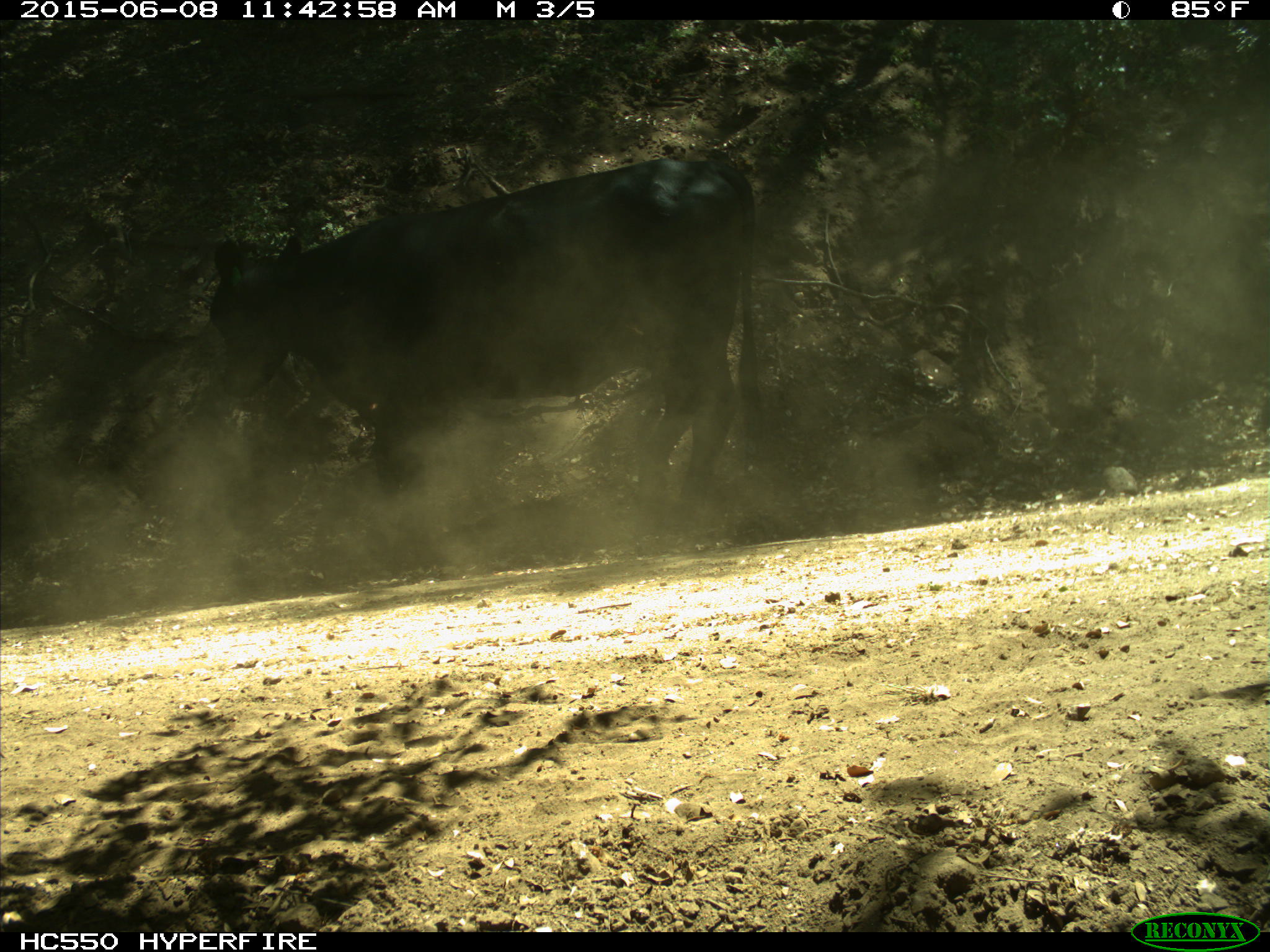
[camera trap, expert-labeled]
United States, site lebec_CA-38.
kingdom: Animalia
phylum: Chordata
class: Mammalia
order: Artiodactyla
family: Bovidae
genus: Bos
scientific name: Bos taurus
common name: domestic cow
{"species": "Bos taurus (domestic cow)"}